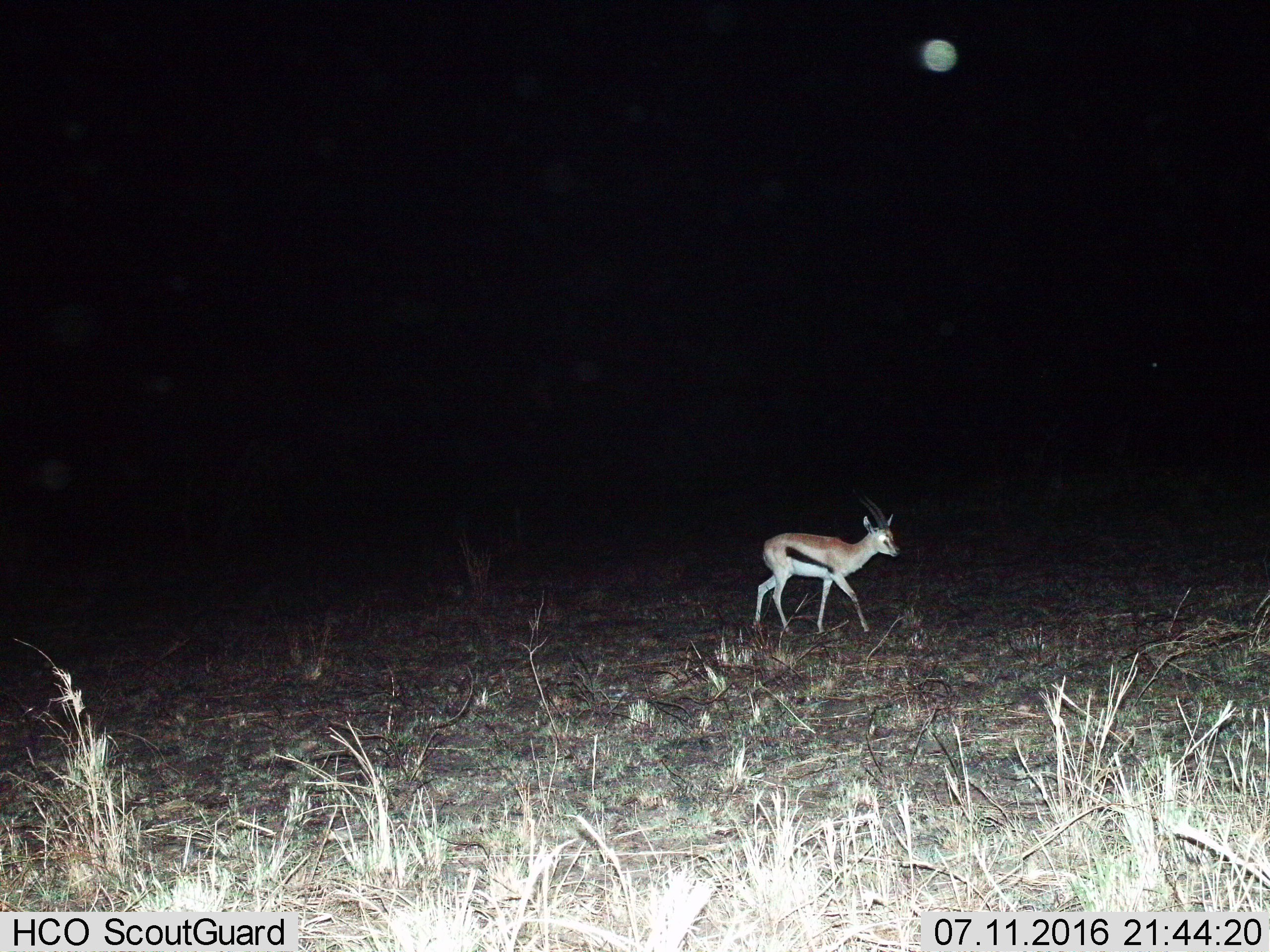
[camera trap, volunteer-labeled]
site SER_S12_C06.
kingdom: Animalia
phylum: Chordata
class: Mammalia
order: Artiodactyla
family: Bovidae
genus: Eudorcas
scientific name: Eudorcas thomsonii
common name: thomson's gazelle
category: gazellethomsons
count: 1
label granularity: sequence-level